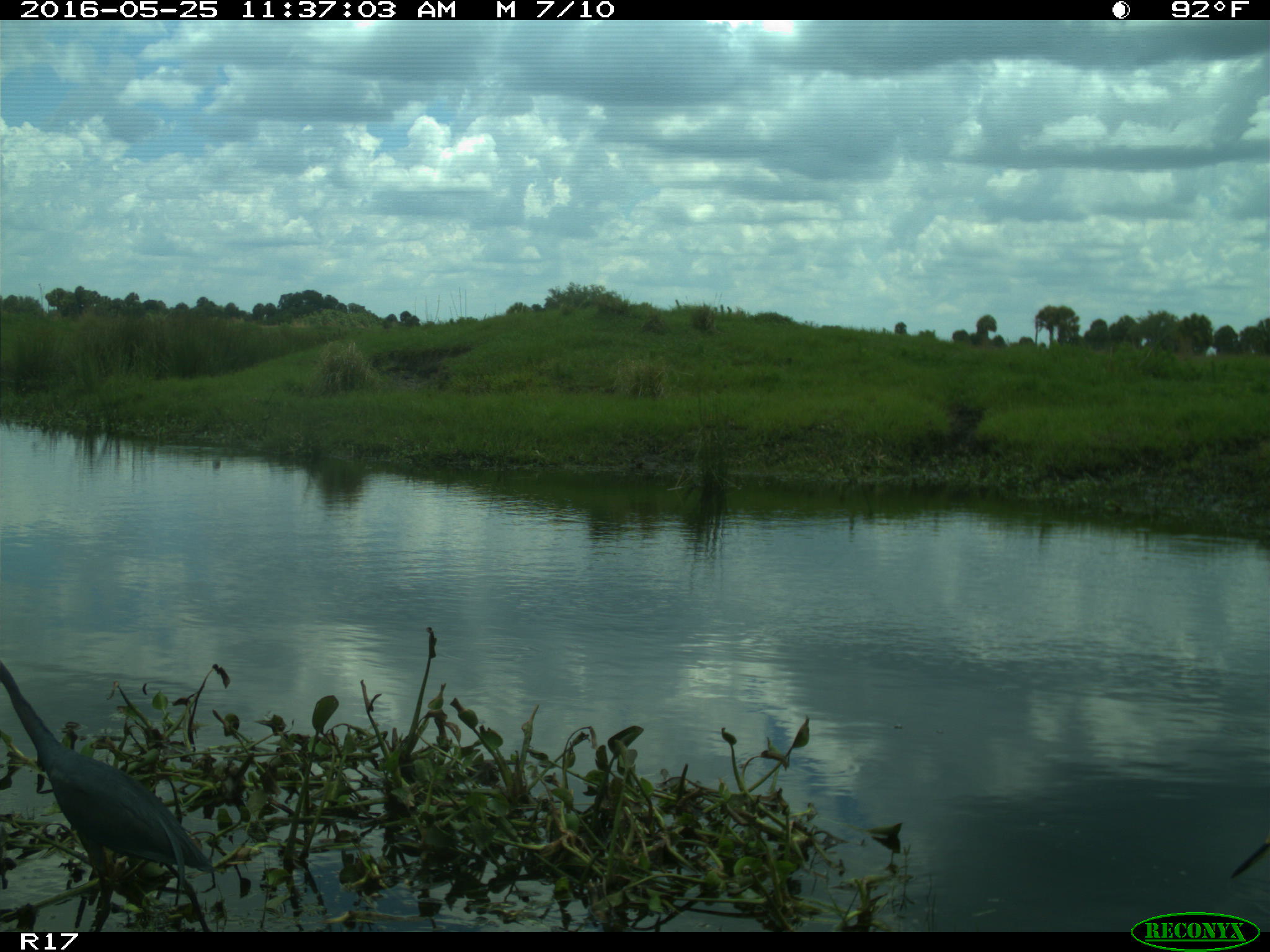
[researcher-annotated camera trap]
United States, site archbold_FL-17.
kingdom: Animalia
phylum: Chordata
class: Aves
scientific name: Aves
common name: birds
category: unidentified bird